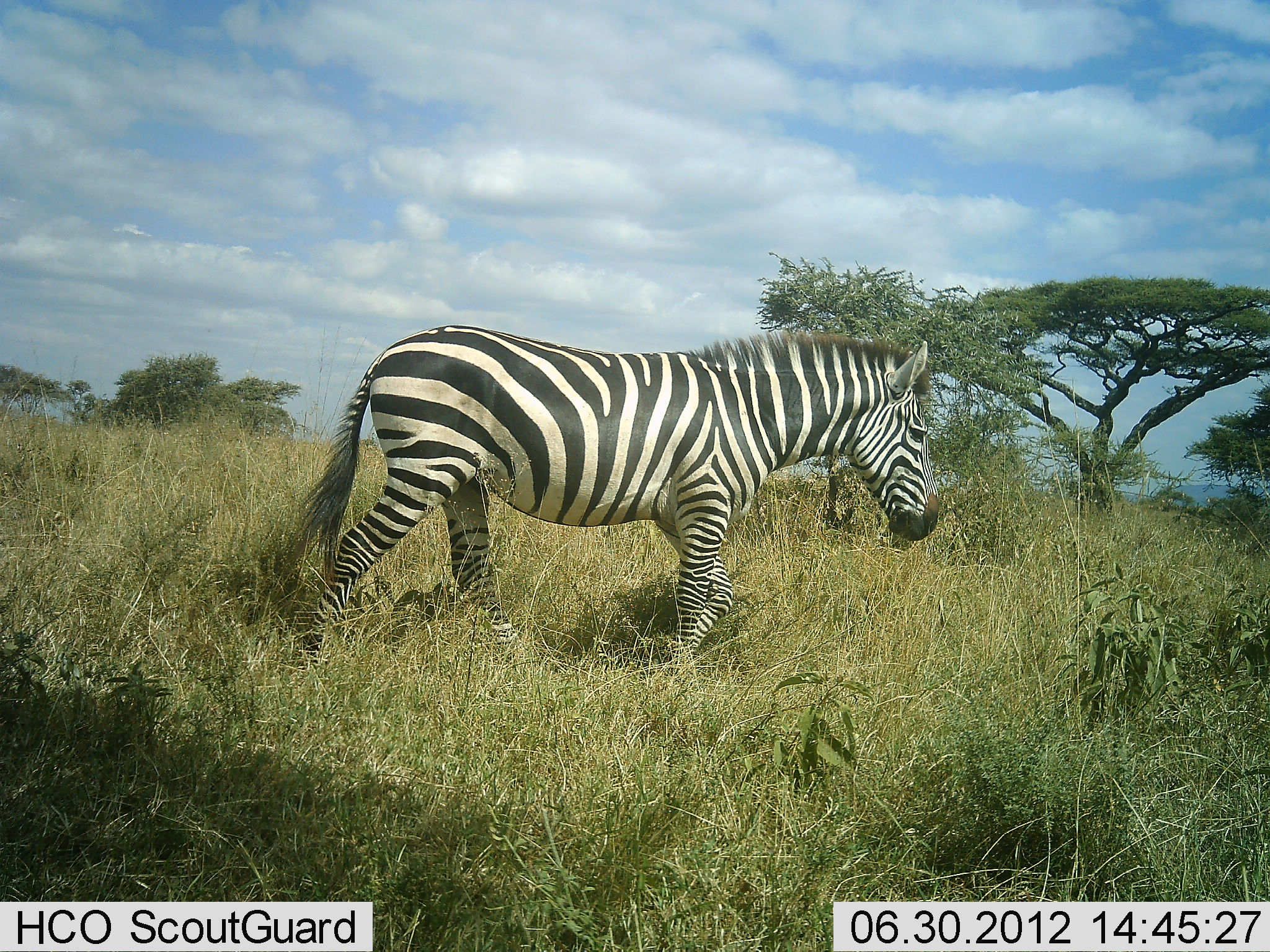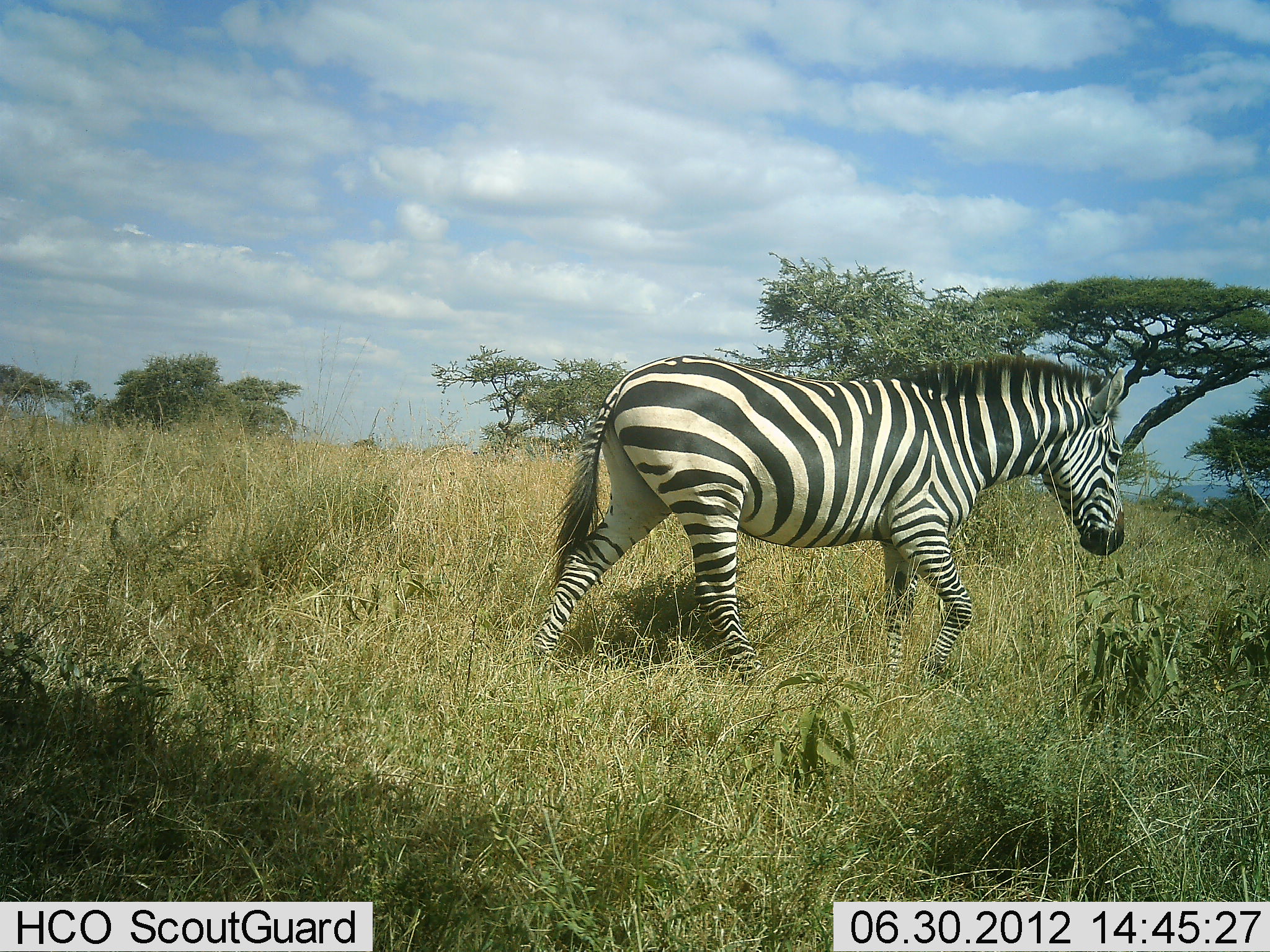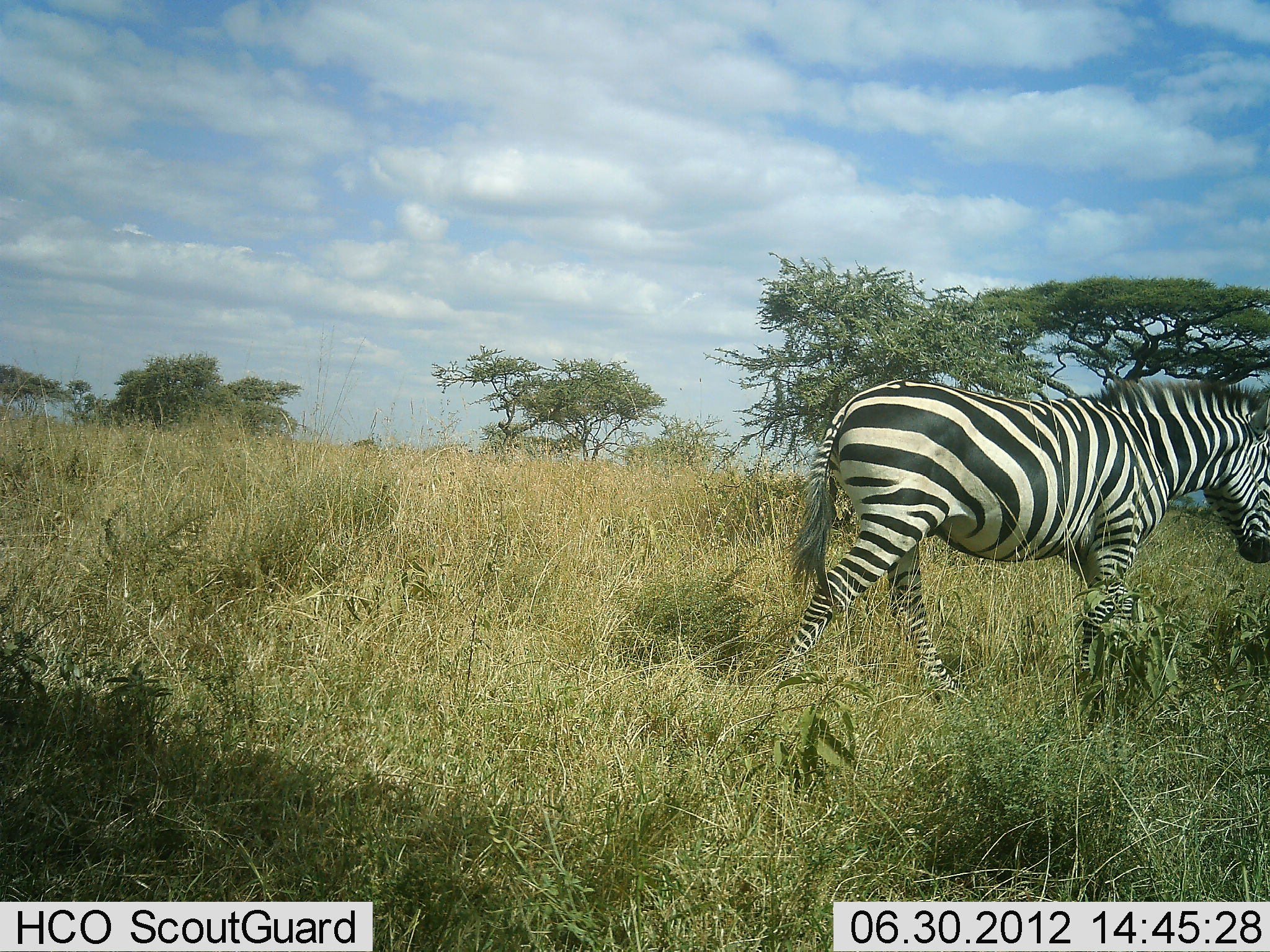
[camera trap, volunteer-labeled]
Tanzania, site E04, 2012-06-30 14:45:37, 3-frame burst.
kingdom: Animalia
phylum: Chordata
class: Mammalia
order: Perissodactyla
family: Equidae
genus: Equus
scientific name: Equus quagga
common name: plains zebra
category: zebra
Zebra (plains zebra) (Equus quagga), count 1. Behavior (volunteer vote fractions): standing 0%, resting 0%, moving 100%, interacting 0%. Young present (vote fraction): 0%. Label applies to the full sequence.